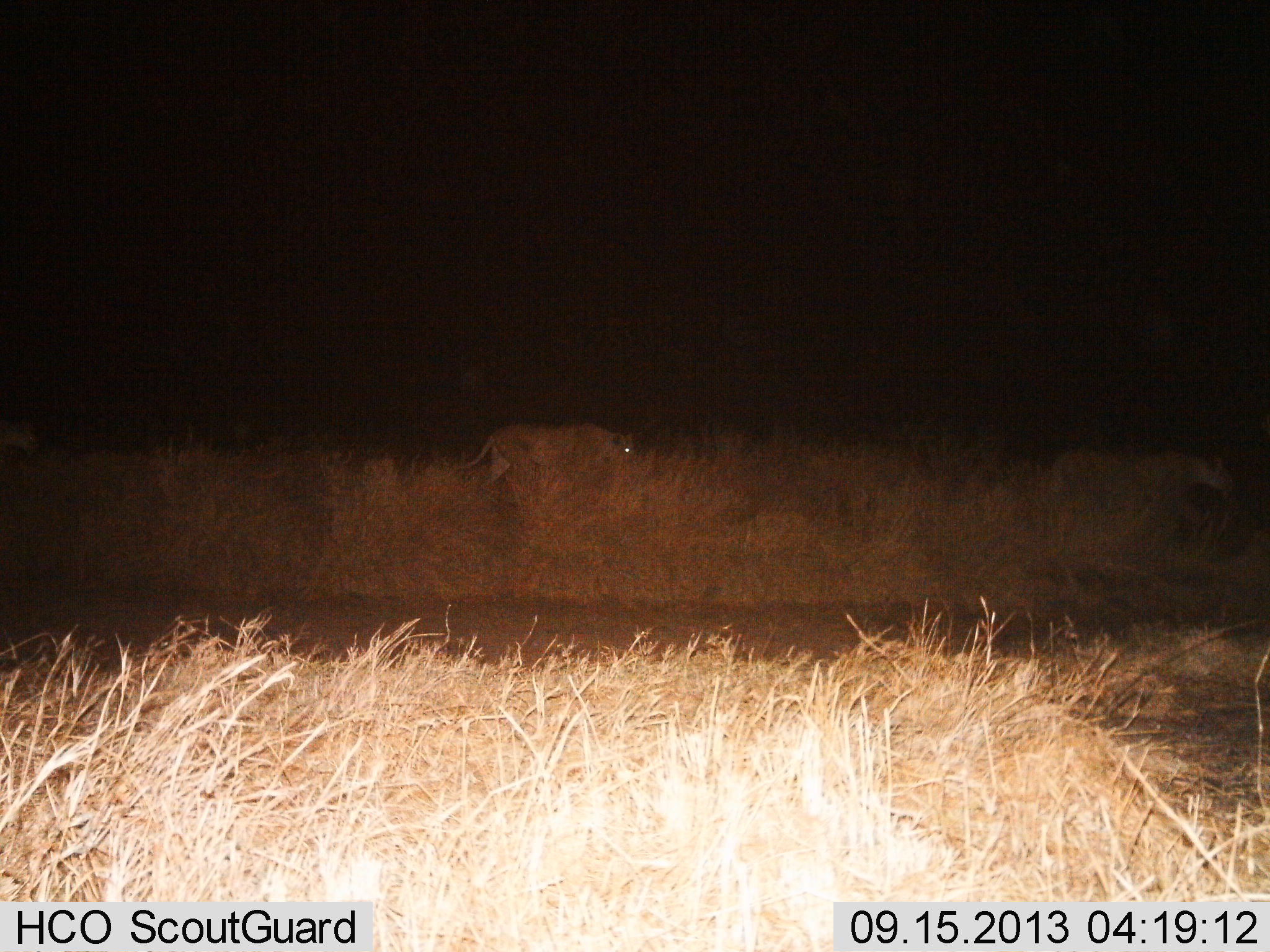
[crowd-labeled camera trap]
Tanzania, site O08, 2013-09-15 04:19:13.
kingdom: Animalia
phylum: Chordata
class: Mammalia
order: Carnivora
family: Felidae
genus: Panthera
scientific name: Panthera leo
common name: lion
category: lionfemale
Lionfemale (lion) (Panthera leo), count 2. Behavior (volunteer vote fractions): standing 8%, resting 0%, moving 95%, interacting 3%. Young present (vote fraction): 3%. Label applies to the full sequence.